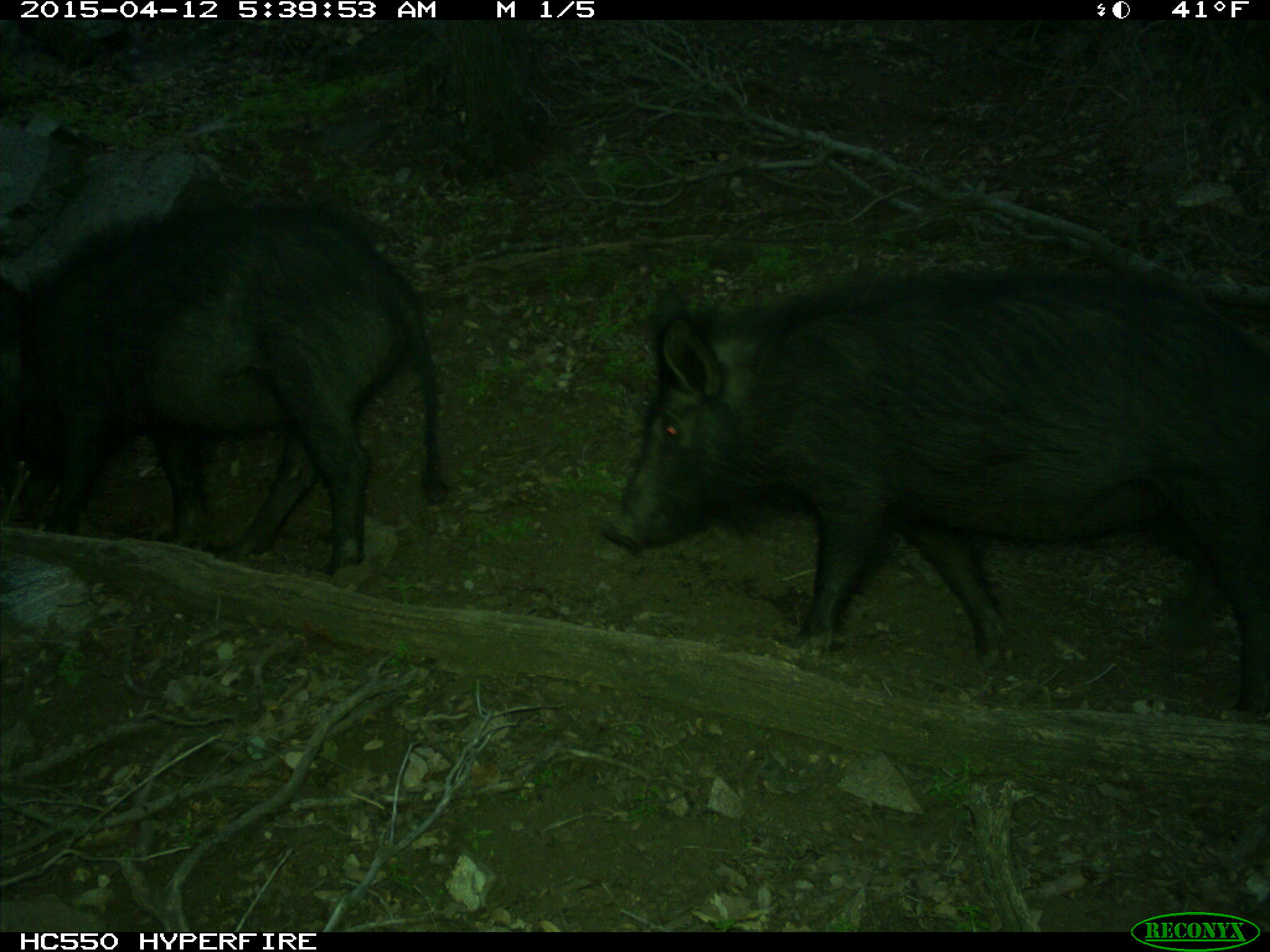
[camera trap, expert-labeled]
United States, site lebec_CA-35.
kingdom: Animalia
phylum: Chordata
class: Mammalia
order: Artiodactyla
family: Suidae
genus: Sus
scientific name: Sus scrofa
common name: wild boar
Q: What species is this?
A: Sus scrofa (wild boar).